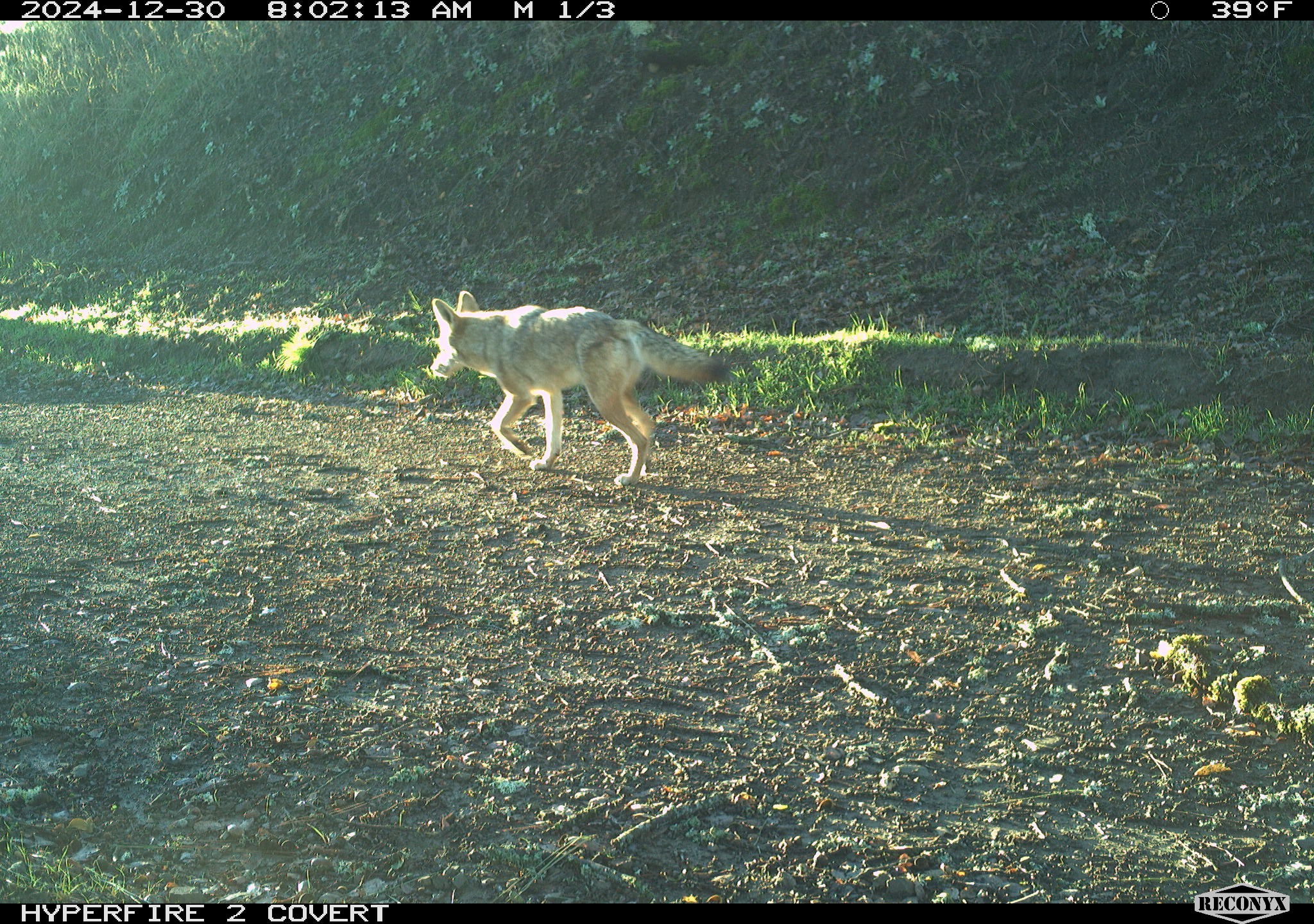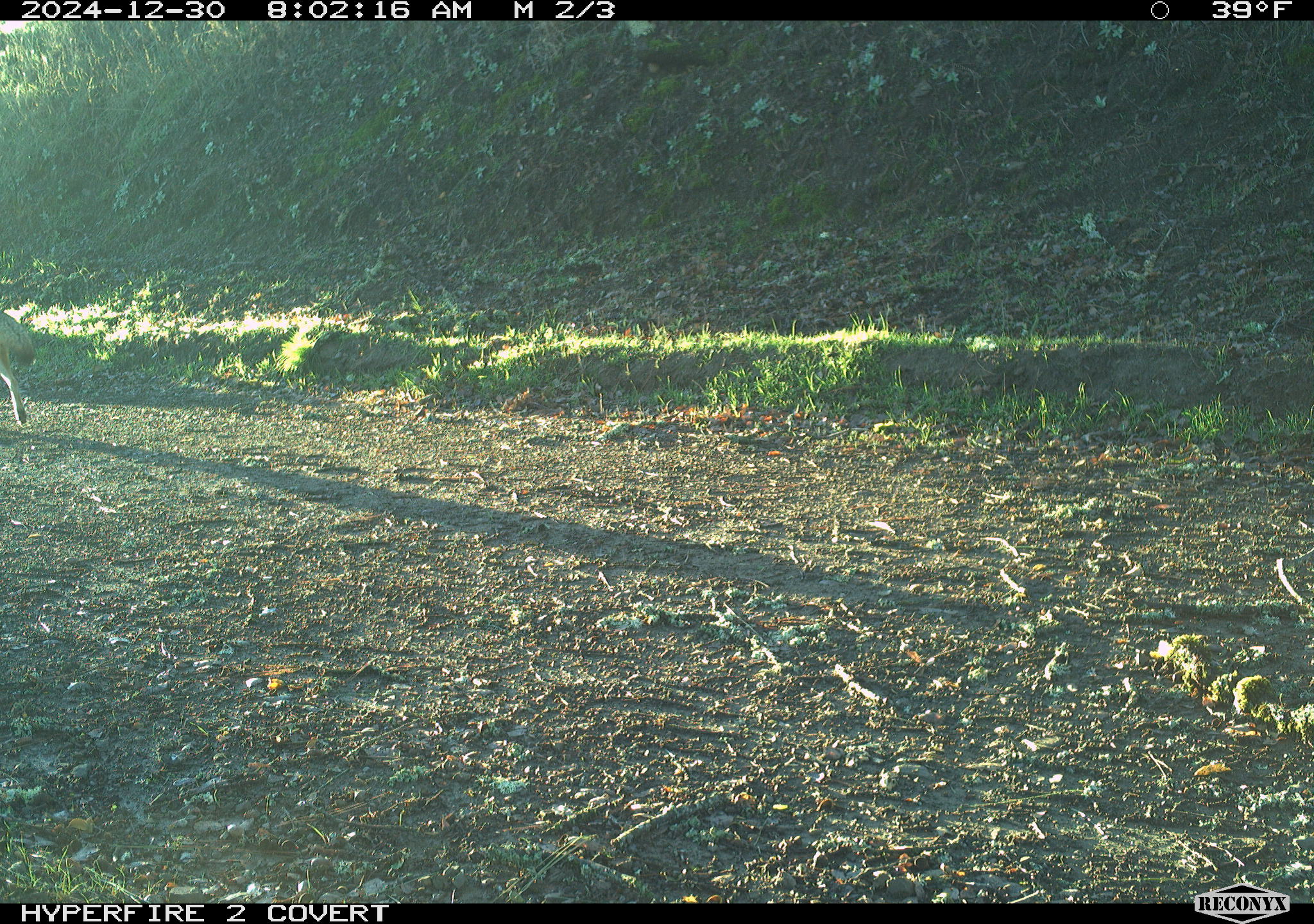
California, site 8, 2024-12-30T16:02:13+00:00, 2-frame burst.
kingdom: Animalia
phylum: Chordata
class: Mammalia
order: Carnivora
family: Canidae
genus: Canis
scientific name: Canis latrans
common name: coyote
Coyote (Canis latrans).